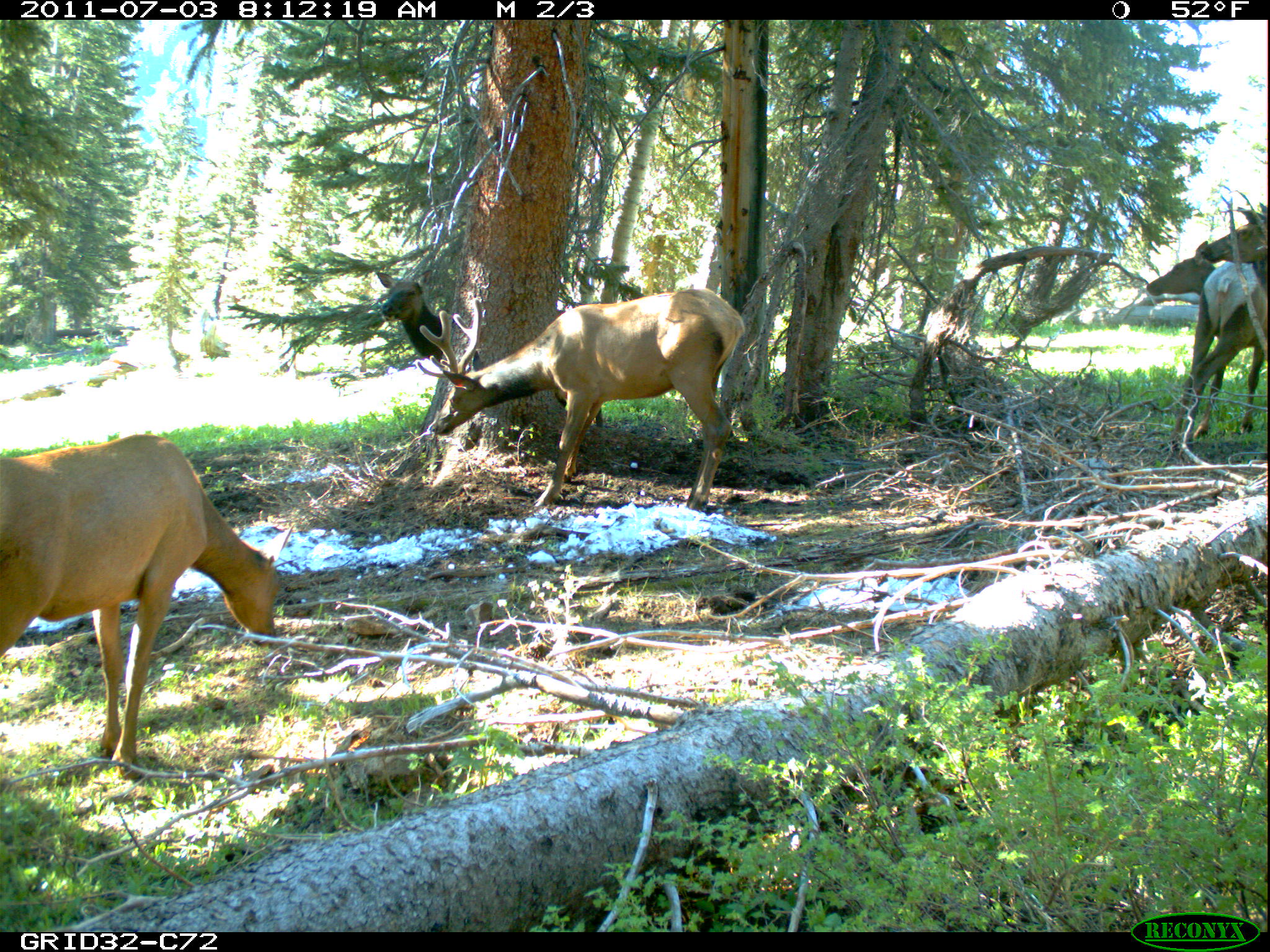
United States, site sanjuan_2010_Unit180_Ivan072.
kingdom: Animalia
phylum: Chordata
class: Mammalia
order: Artiodactyla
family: Cervidae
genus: Cervus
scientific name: Cervus elaphus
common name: red deer